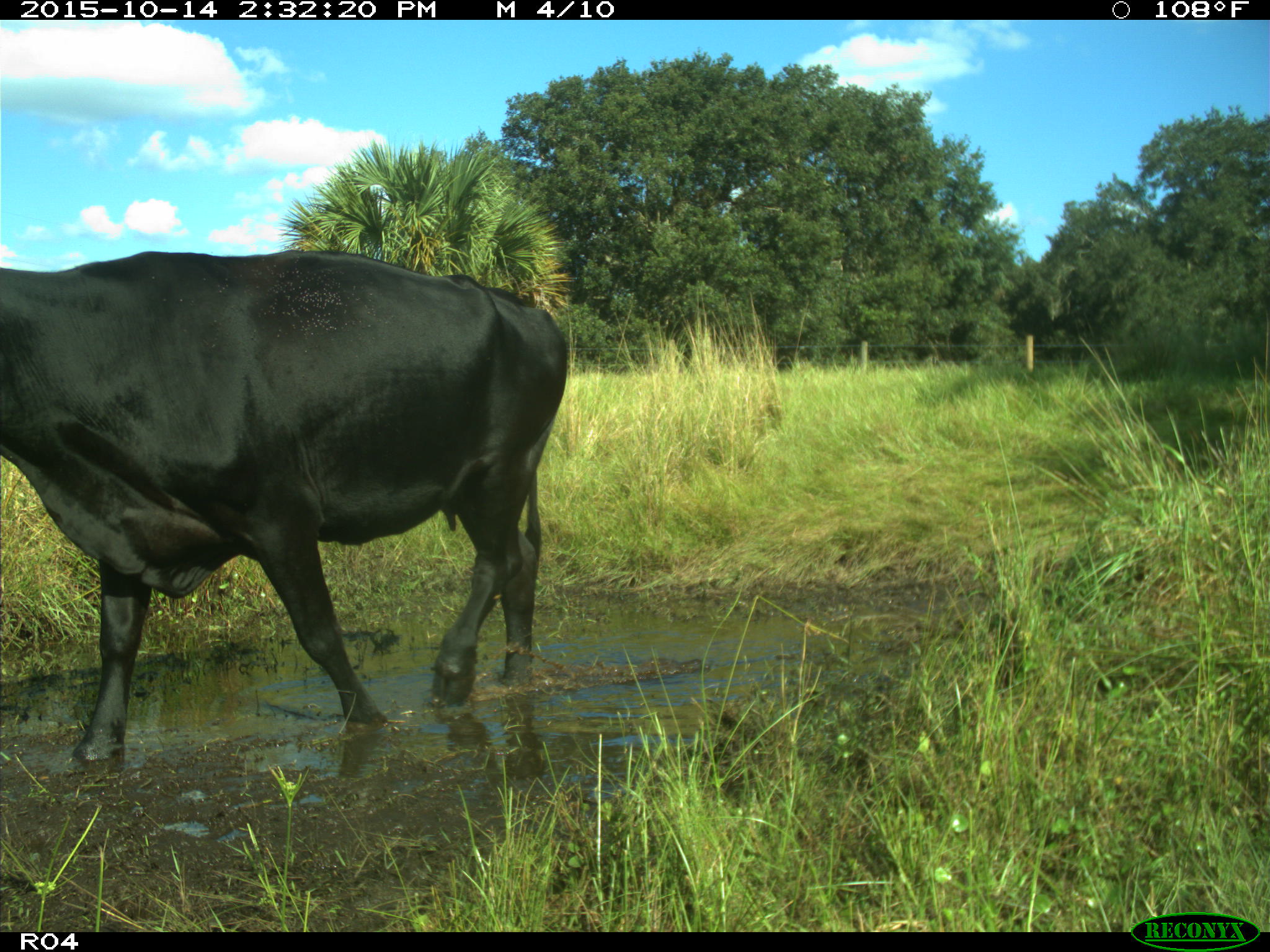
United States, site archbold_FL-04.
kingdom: Animalia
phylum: Chordata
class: Mammalia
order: Artiodactyla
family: Bovidae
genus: Bos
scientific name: Bos taurus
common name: domestic cow